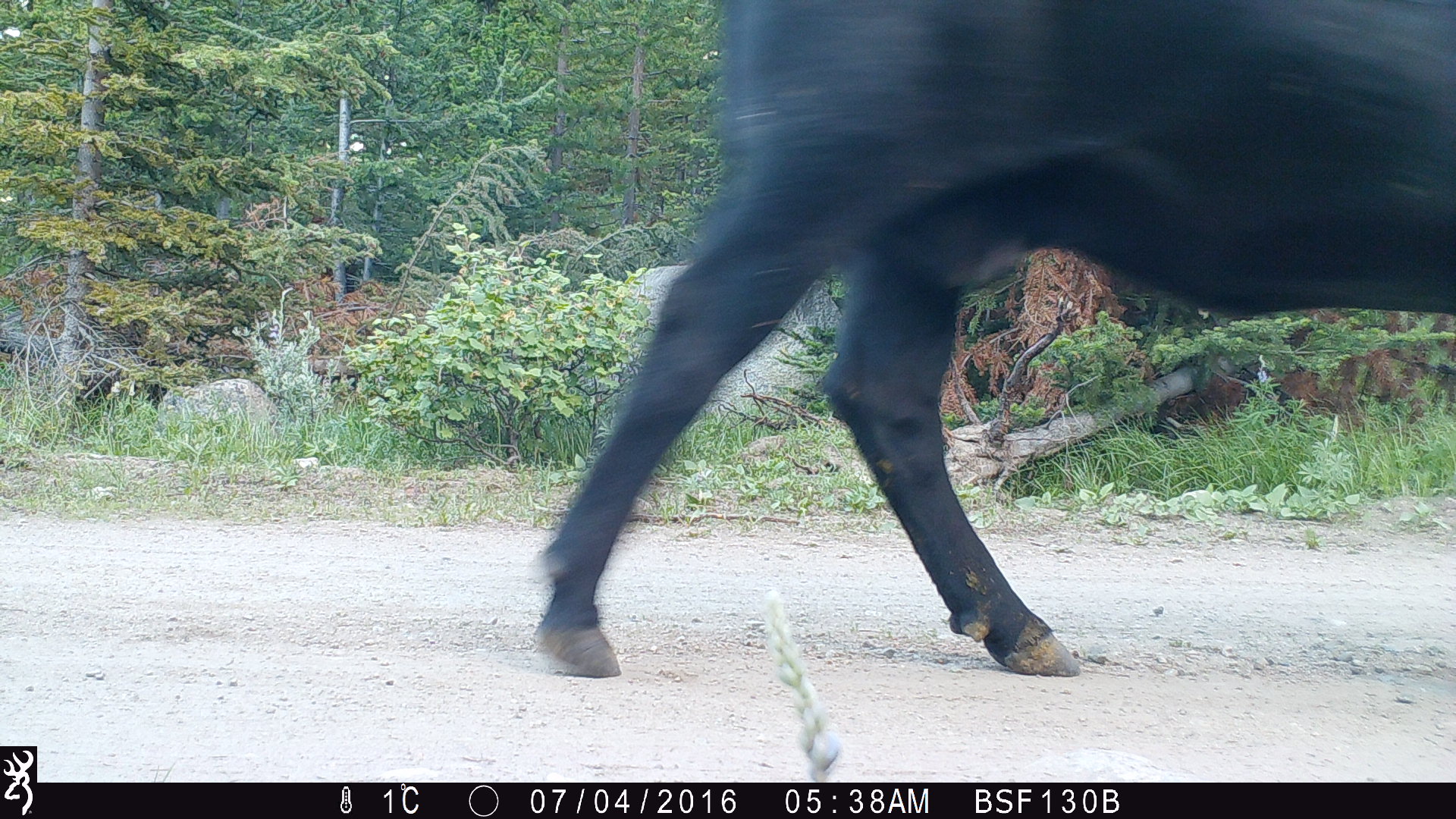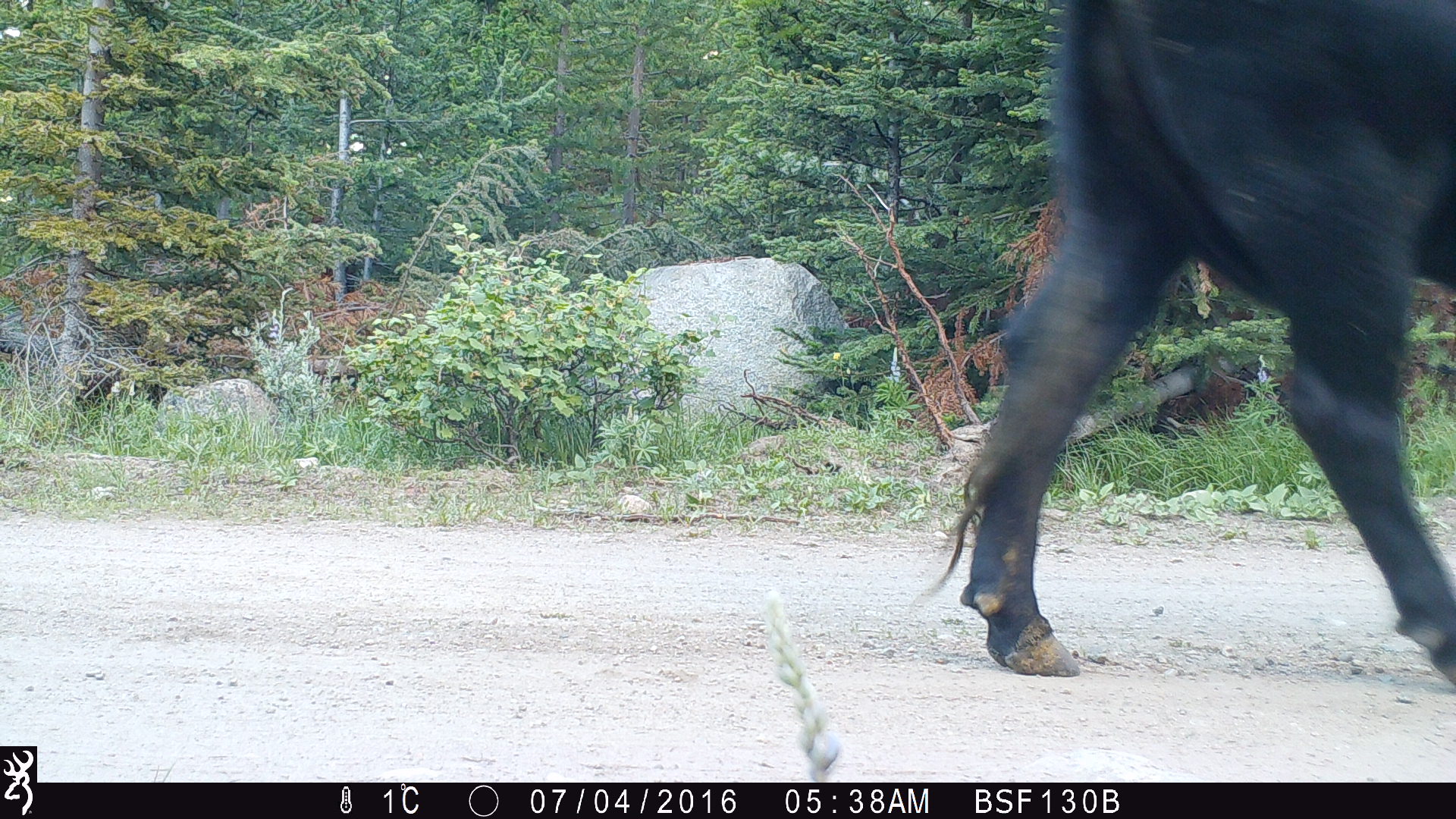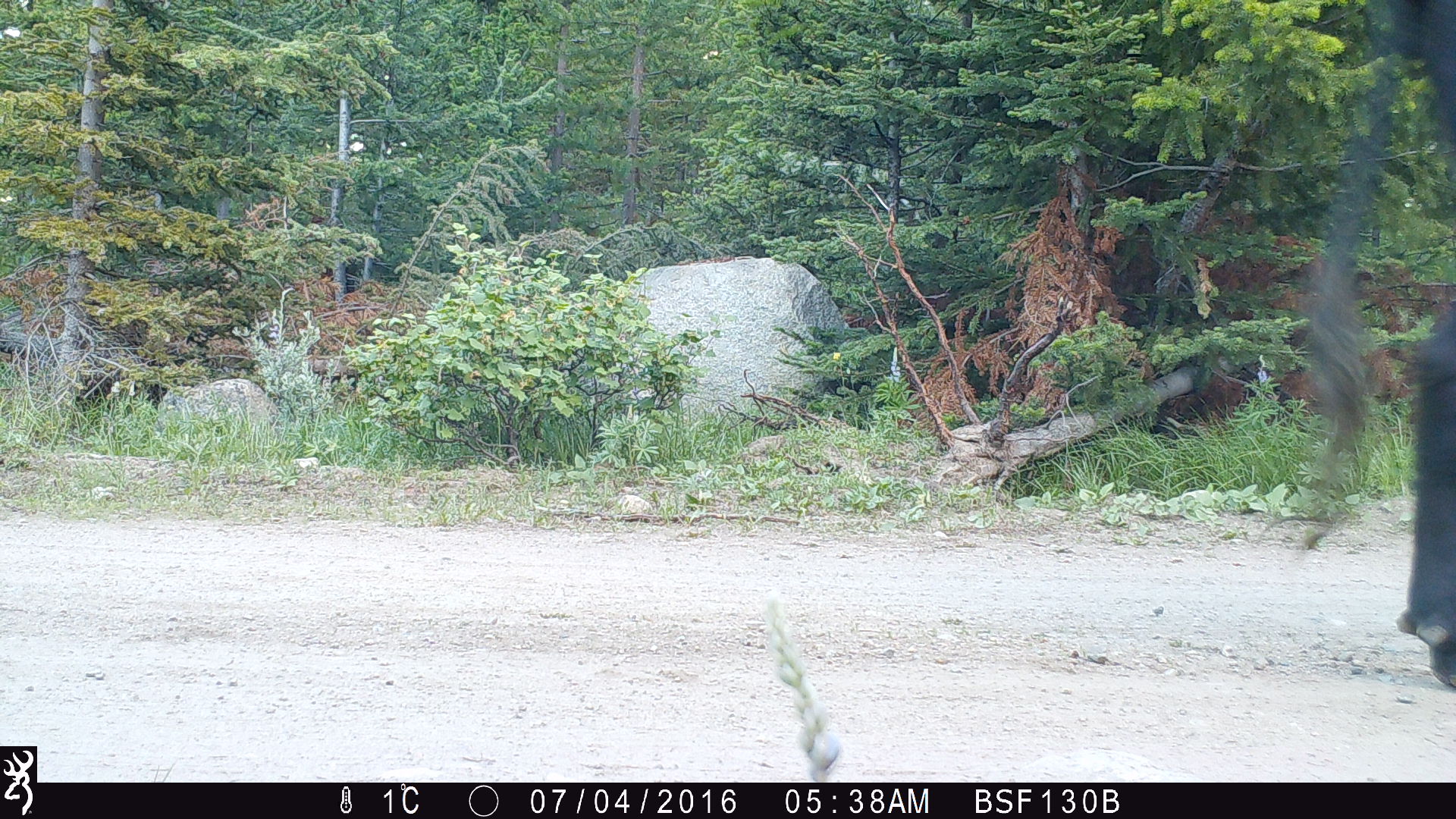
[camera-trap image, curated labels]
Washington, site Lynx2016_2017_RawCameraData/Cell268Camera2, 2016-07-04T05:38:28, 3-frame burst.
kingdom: Animalia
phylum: Chordata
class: Mammalia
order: Artiodactyla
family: Bovidae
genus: Bos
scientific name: Bos taurus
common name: domestic cattle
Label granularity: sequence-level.